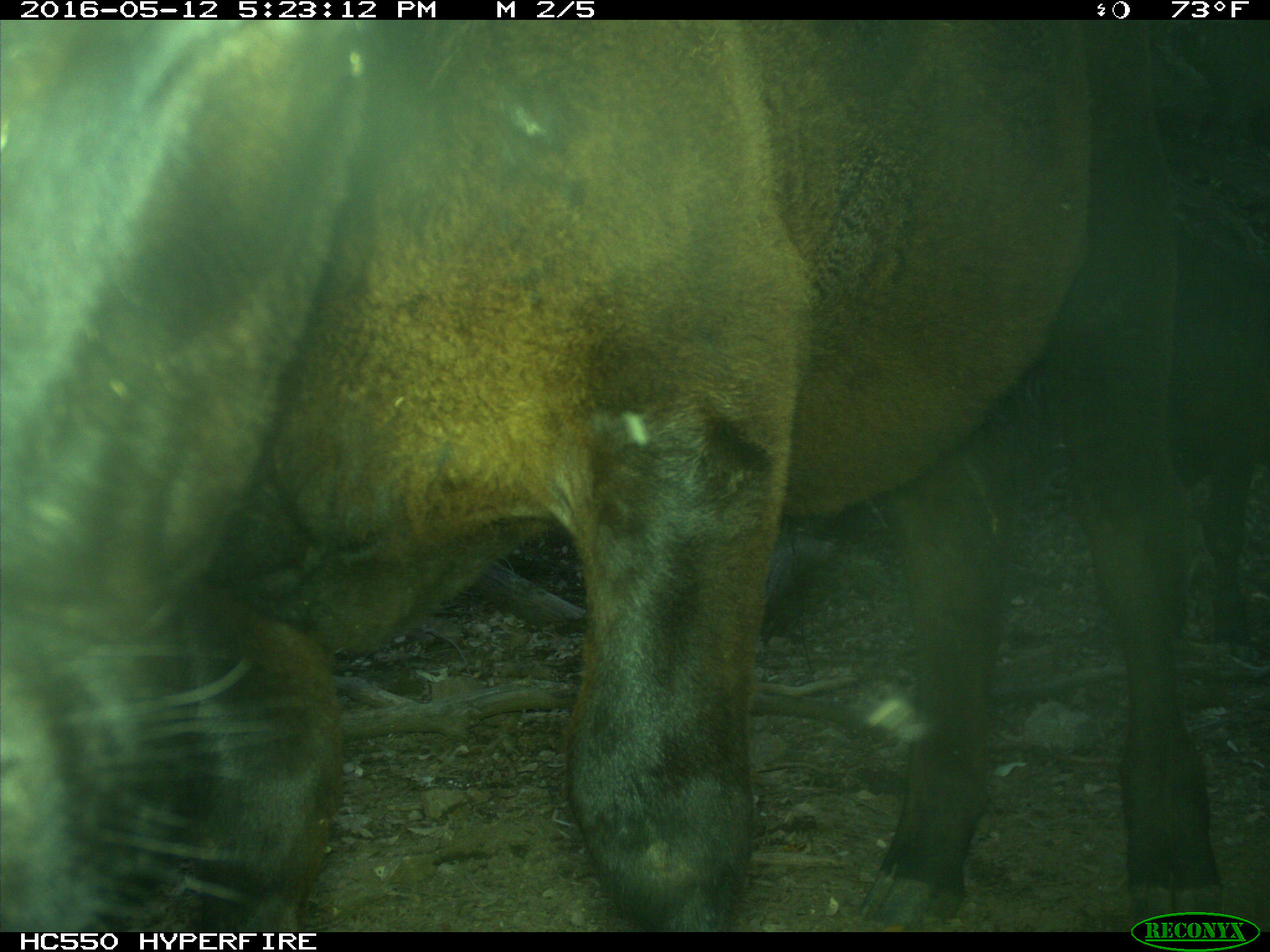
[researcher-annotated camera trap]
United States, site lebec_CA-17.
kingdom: Animalia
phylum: Chordata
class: Mammalia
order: Artiodactyla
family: Bovidae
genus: Bos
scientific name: Bos taurus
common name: domestic cow